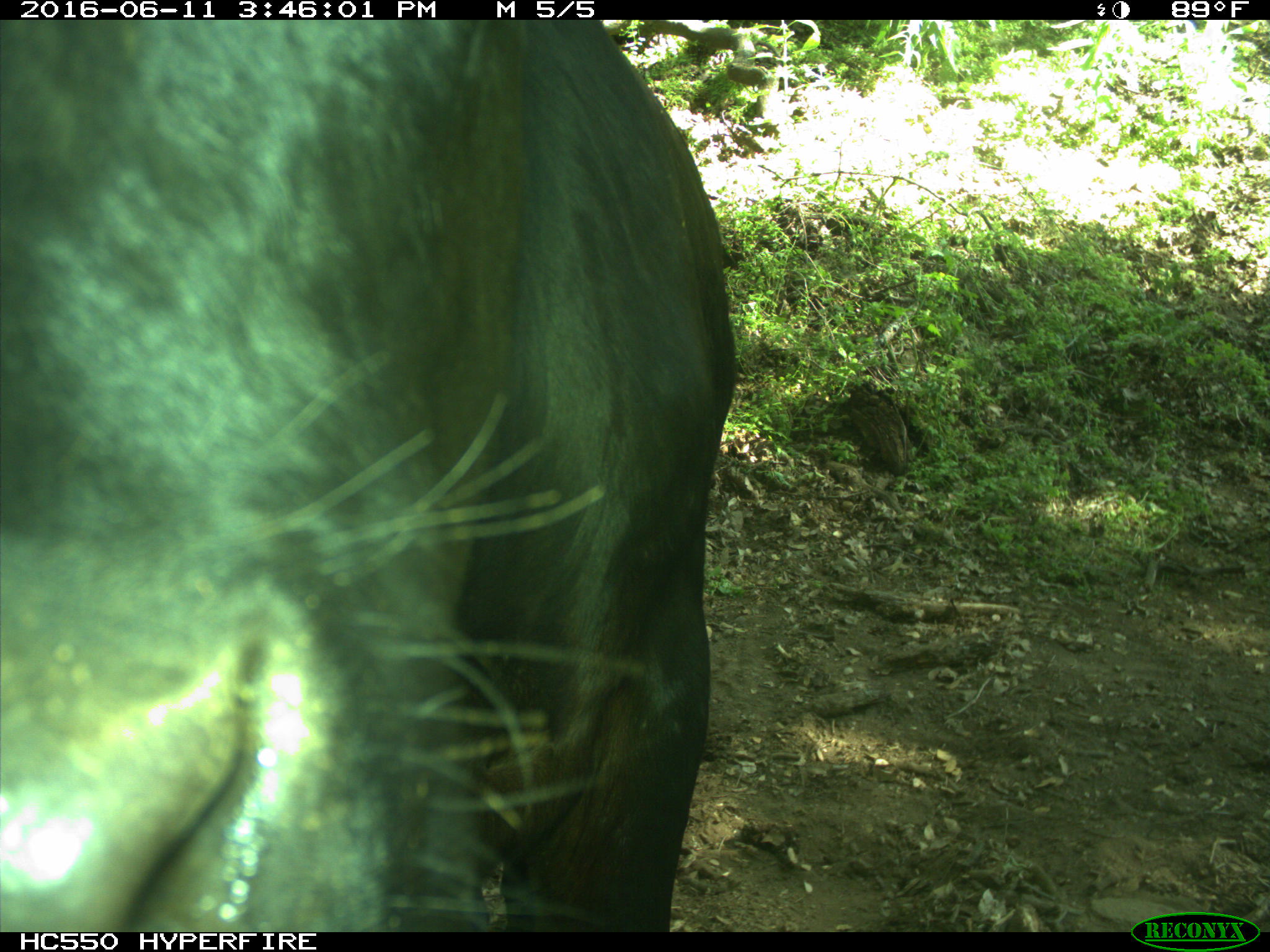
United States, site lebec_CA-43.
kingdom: Animalia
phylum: Chordata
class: Mammalia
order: Artiodactyla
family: Bovidae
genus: Bos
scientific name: Bos taurus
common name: domestic cow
Bos taurus (domestic cow).